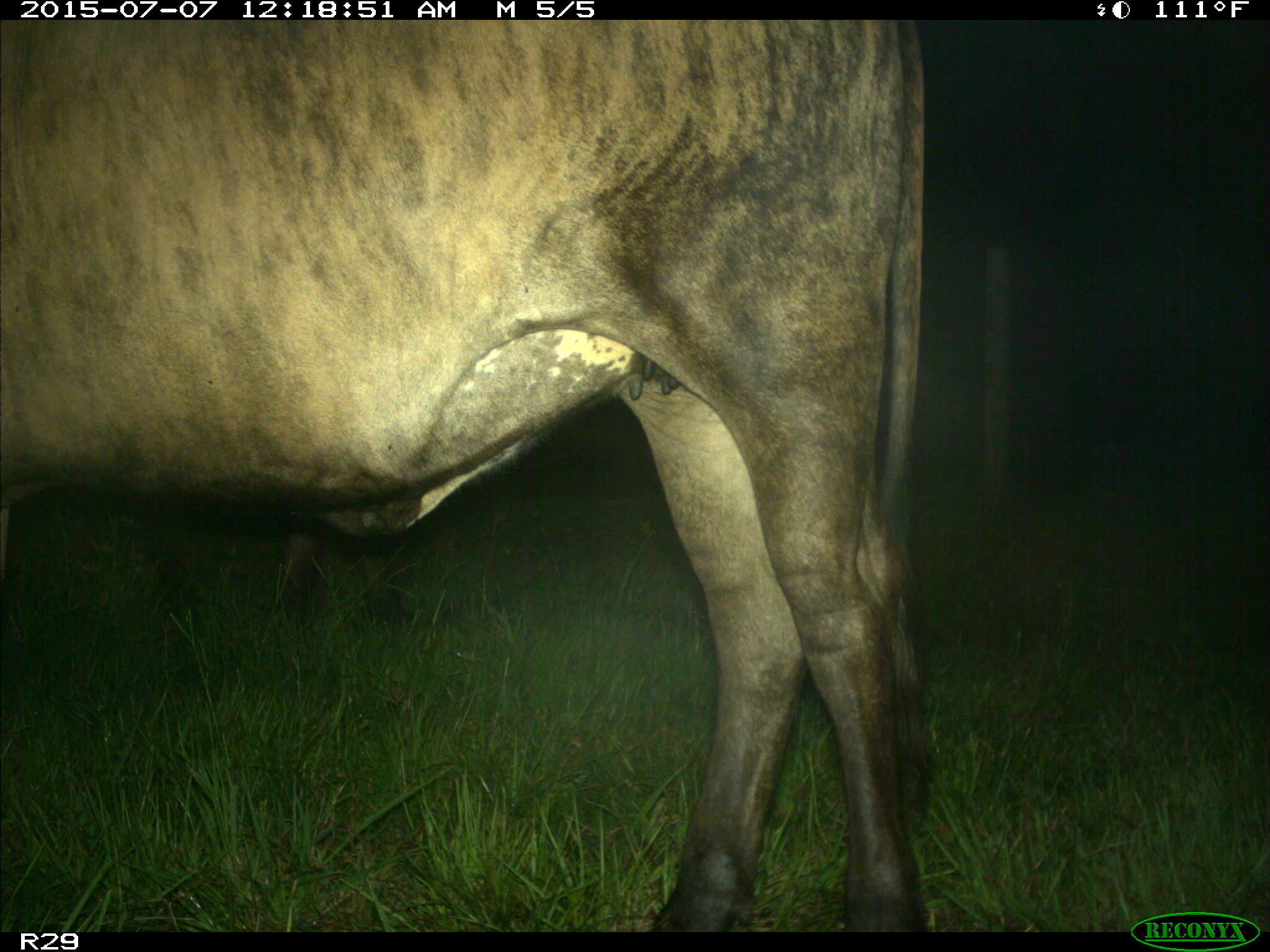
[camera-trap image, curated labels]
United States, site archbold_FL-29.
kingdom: Animalia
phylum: Chordata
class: Mammalia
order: Artiodactyla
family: Bovidae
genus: Bos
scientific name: Bos taurus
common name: domestic cow